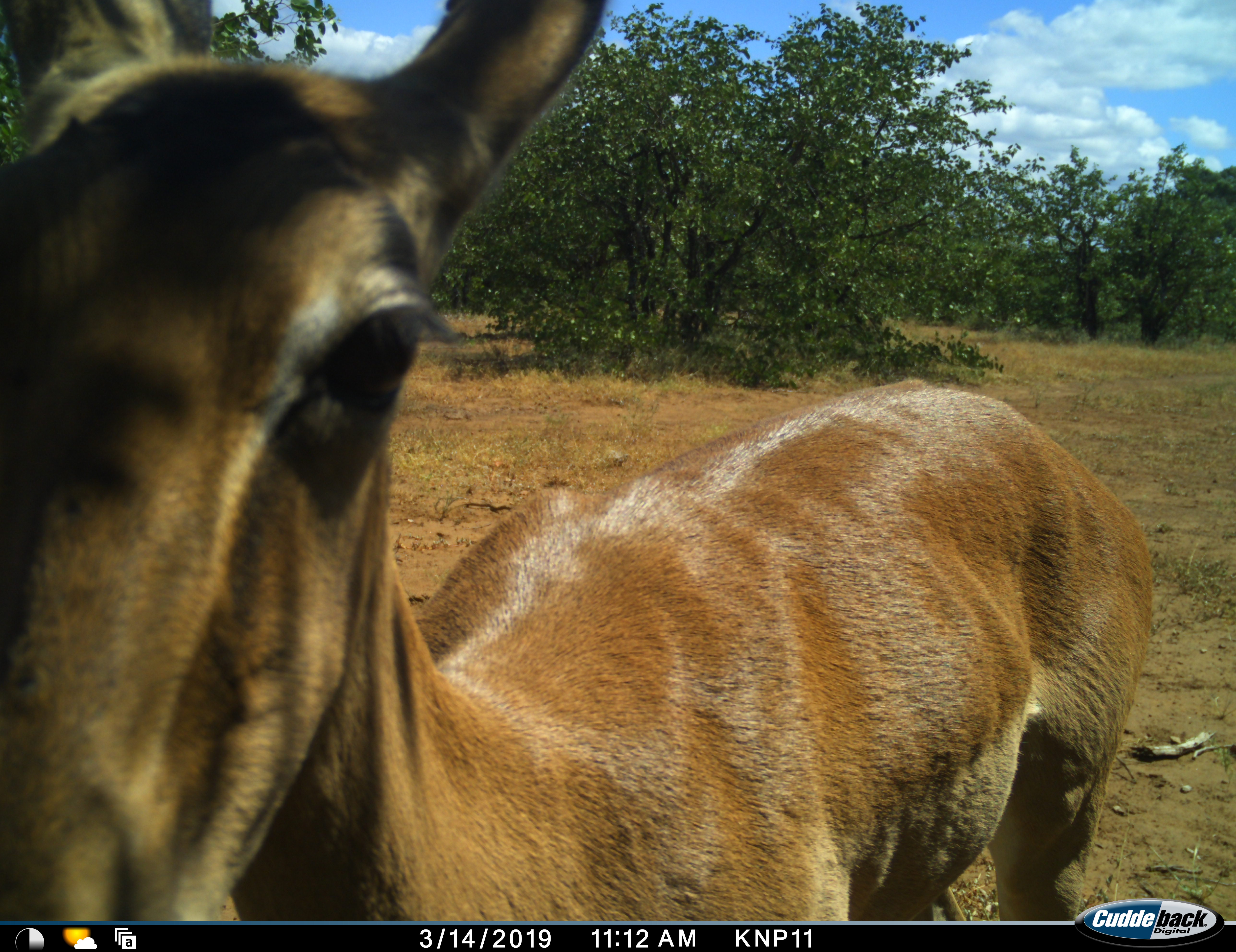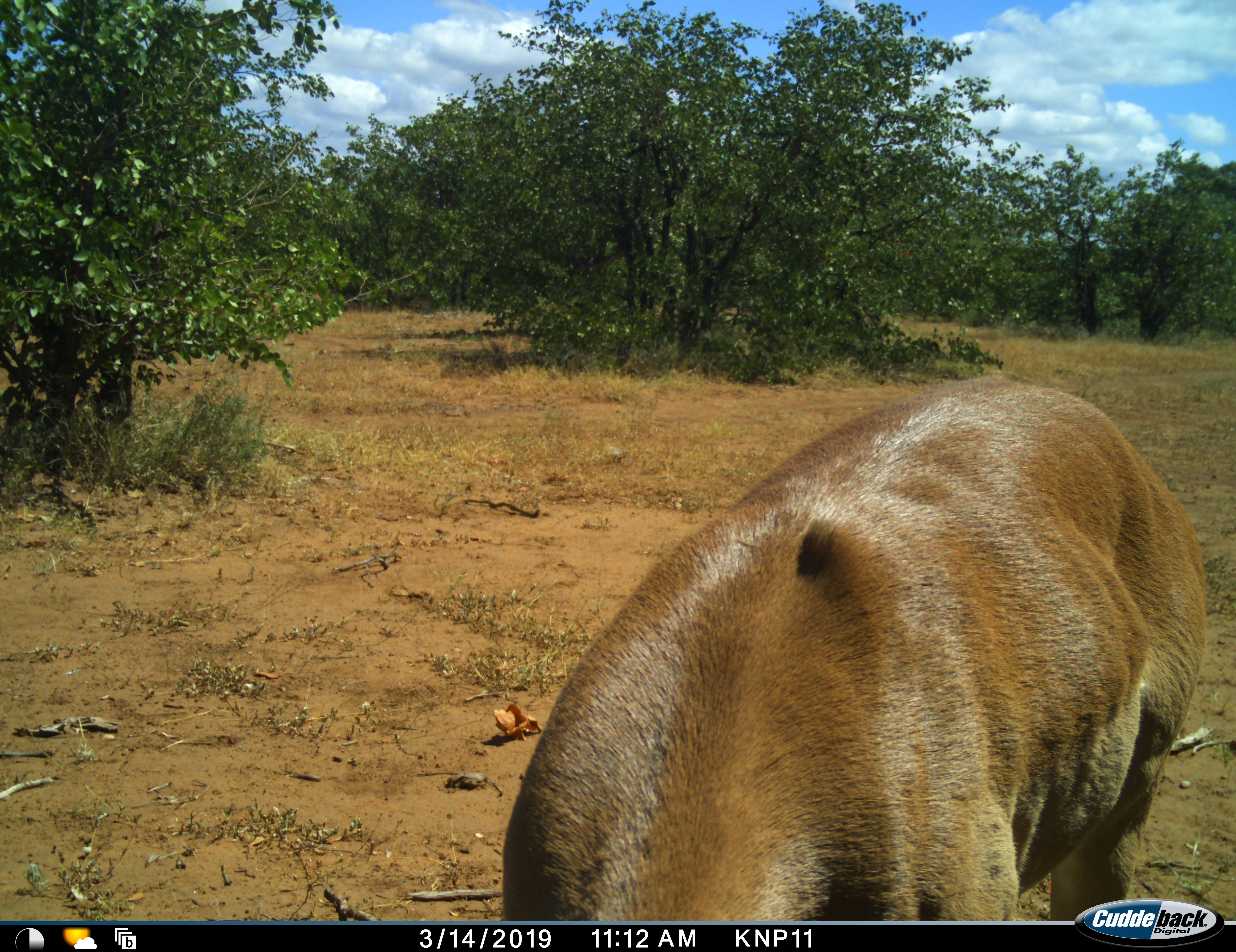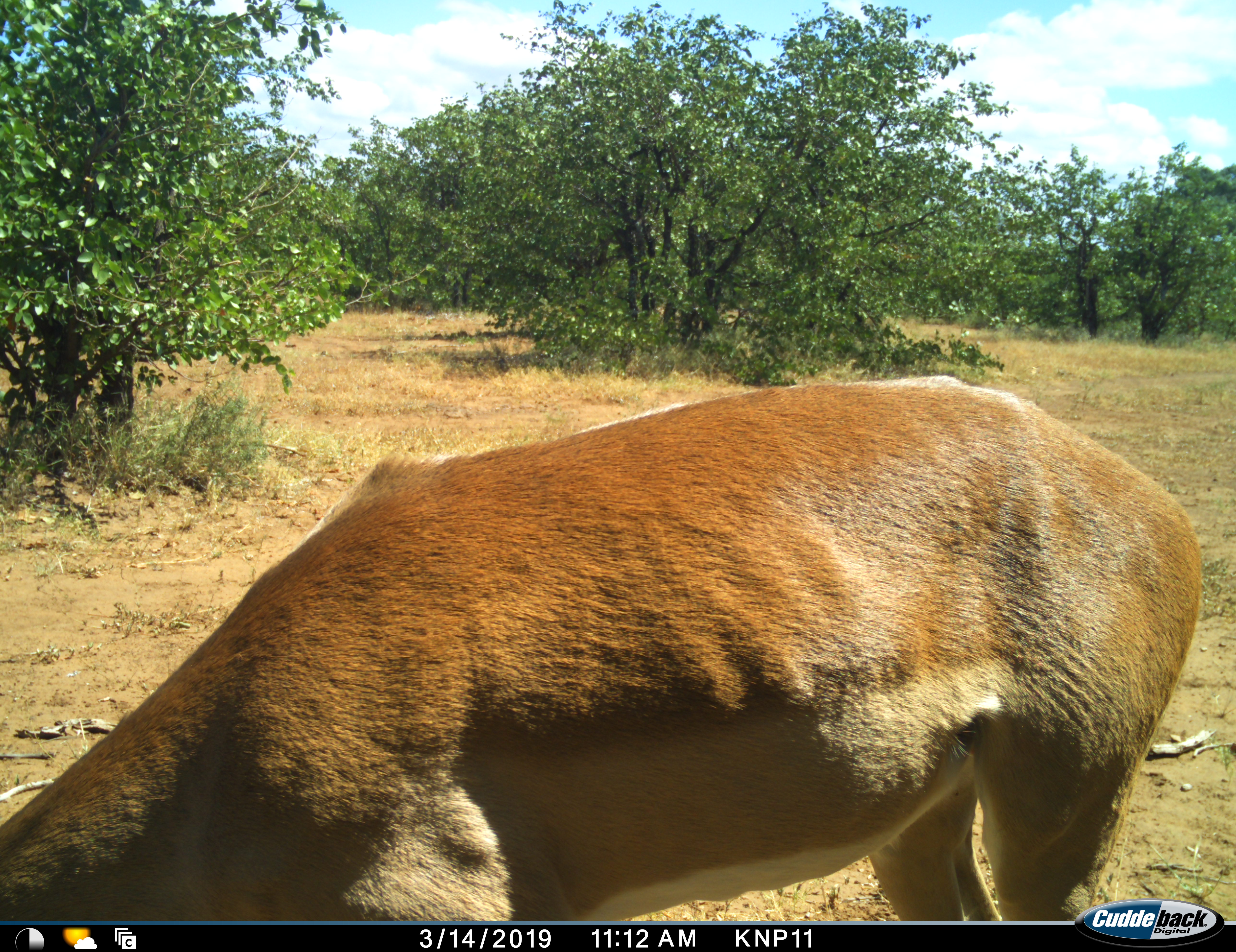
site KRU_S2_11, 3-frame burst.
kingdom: Animalia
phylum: Chordata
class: Mammalia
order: Artiodactyla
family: Bovidae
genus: Aepyceros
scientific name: Aepyceros melampus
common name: impala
Impala (Aepyceros melampus), count 1. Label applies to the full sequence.